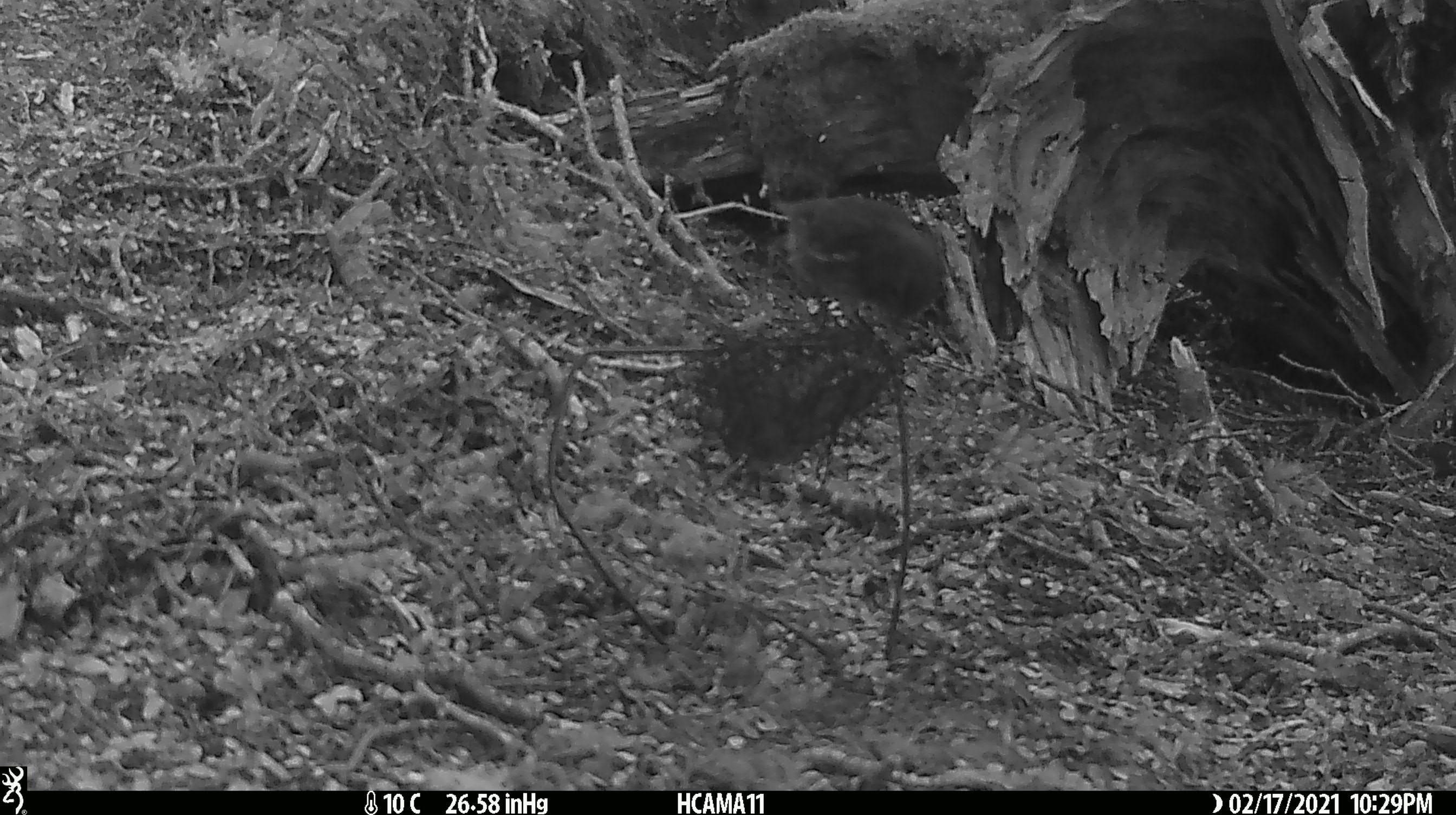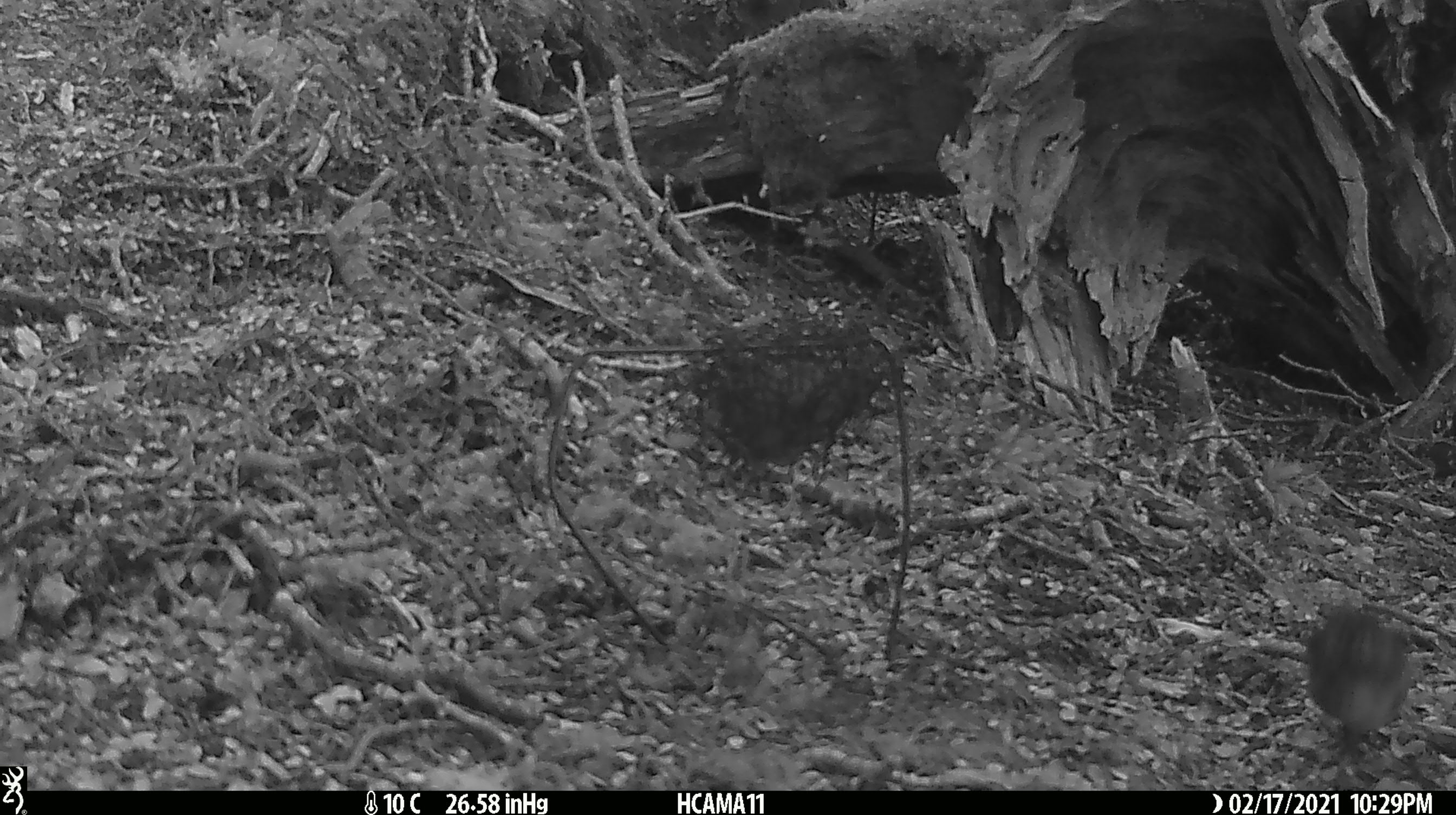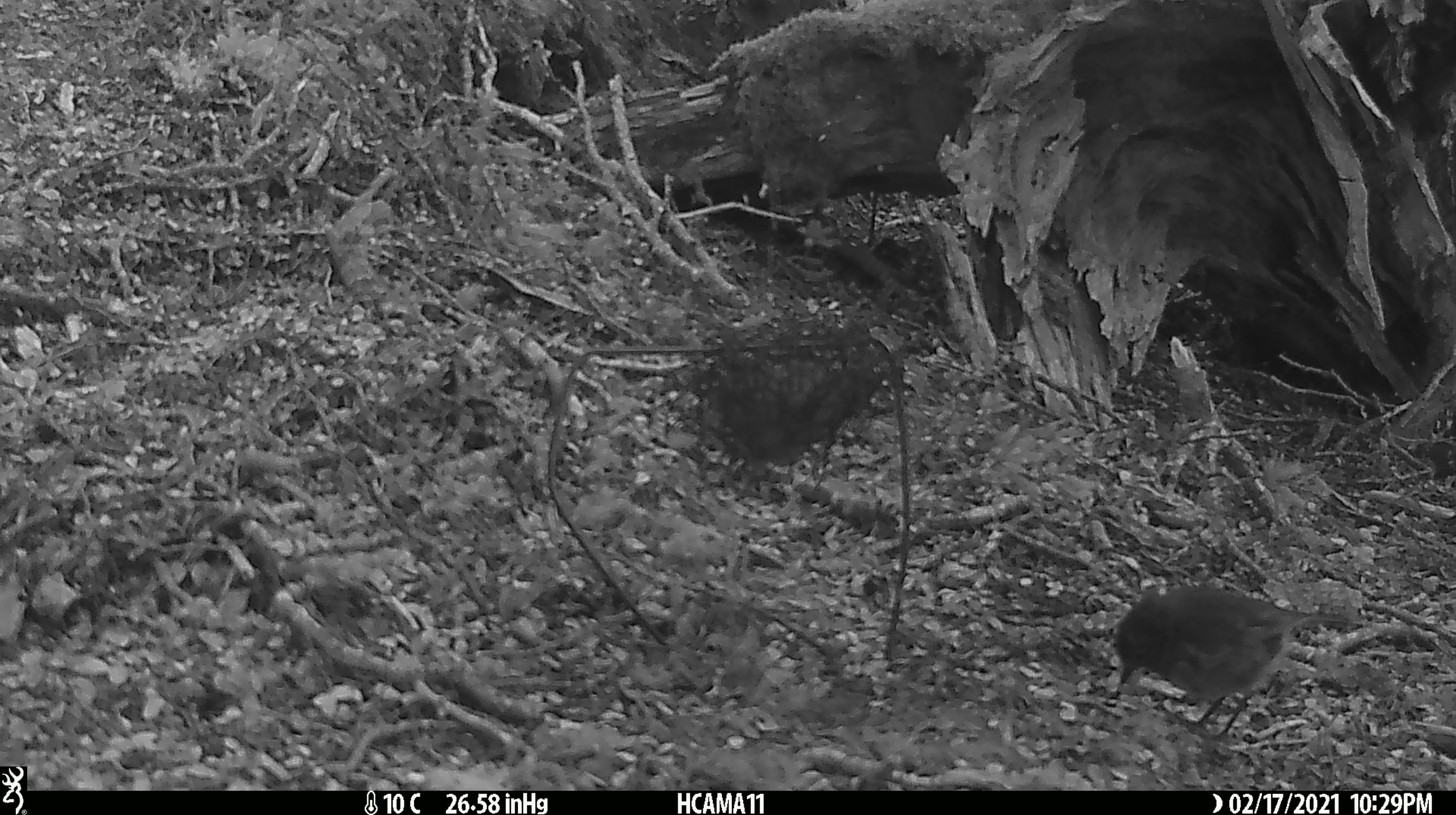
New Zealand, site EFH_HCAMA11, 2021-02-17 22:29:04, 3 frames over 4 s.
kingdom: Animalia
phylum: Chordata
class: Aves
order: Passeriformes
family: Petroicidae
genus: Petroica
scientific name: Petroica australis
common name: new zealand robin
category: robin